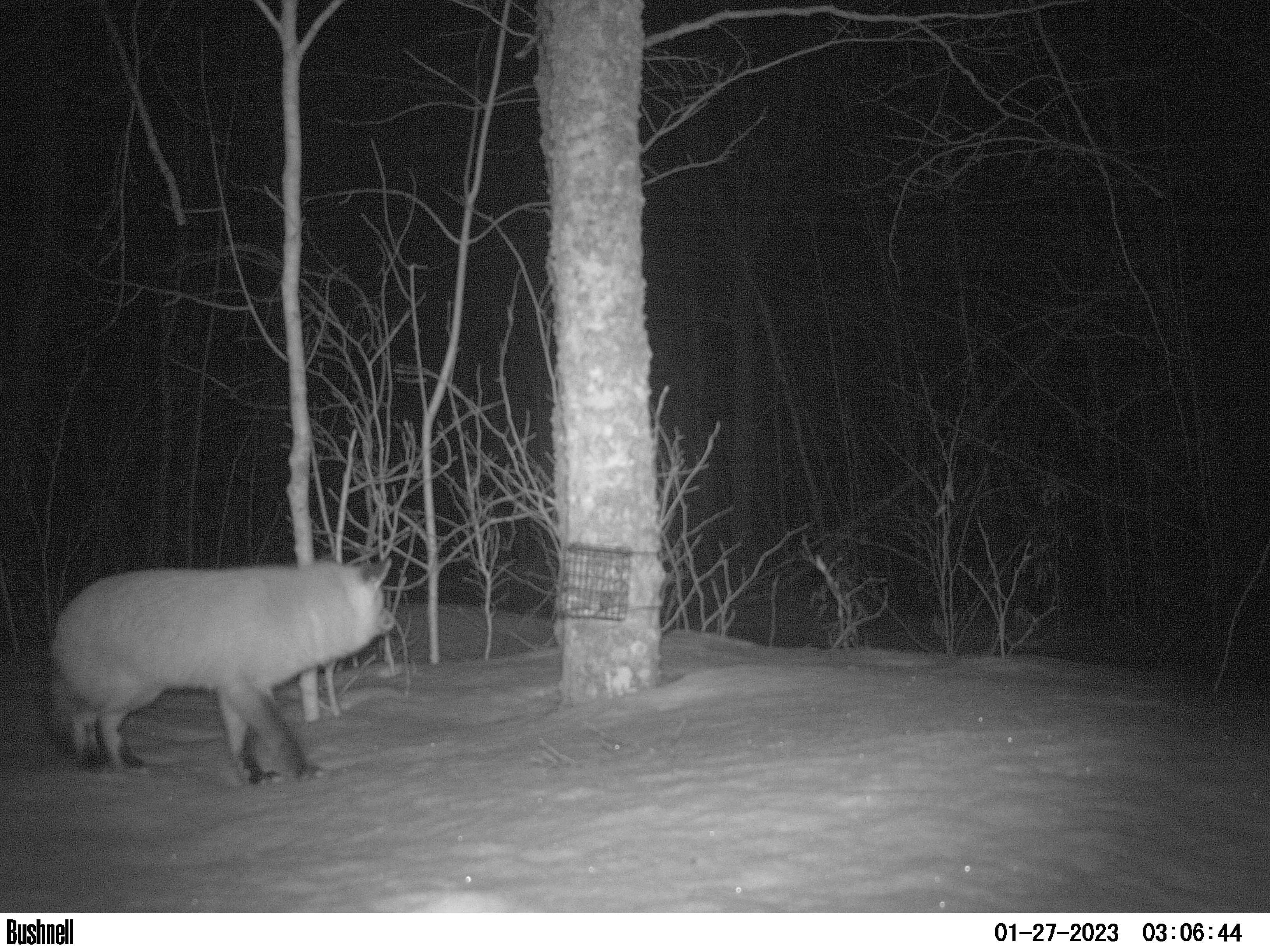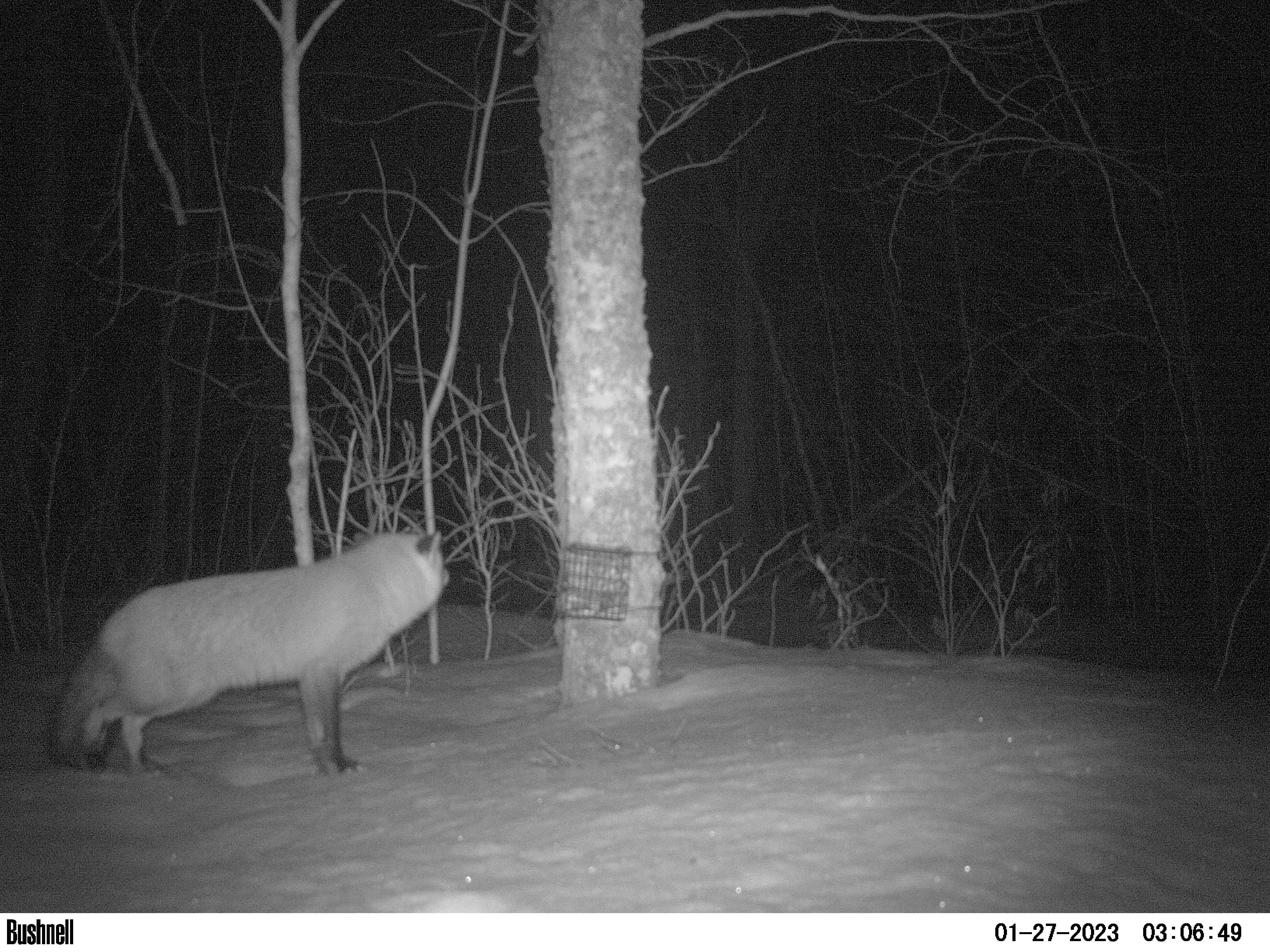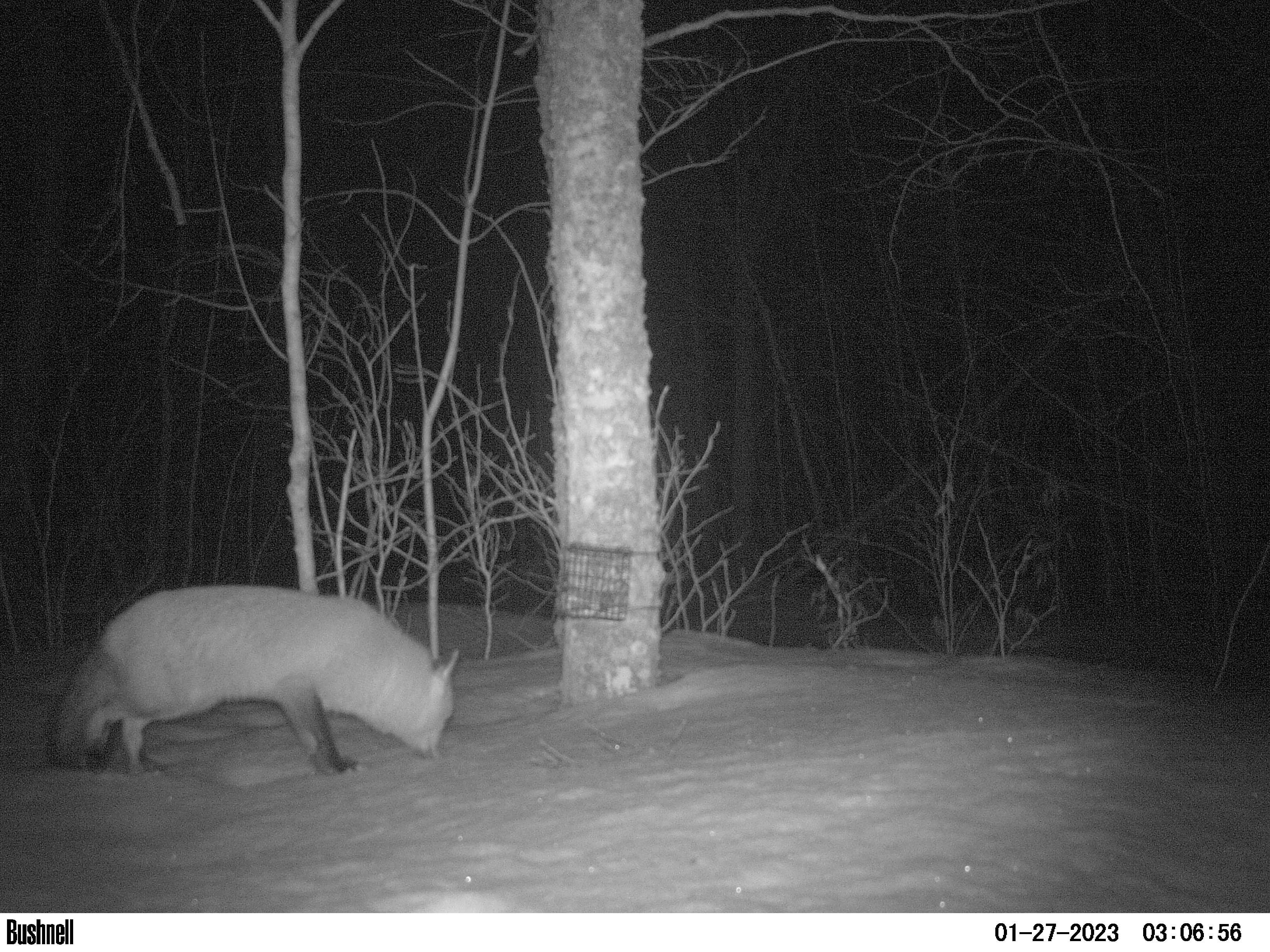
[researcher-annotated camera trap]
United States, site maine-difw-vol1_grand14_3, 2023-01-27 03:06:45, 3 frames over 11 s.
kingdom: Animalia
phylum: Chordata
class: Mammalia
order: Carnivora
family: Canidae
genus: Vulpes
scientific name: Vulpes vulpes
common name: red fox